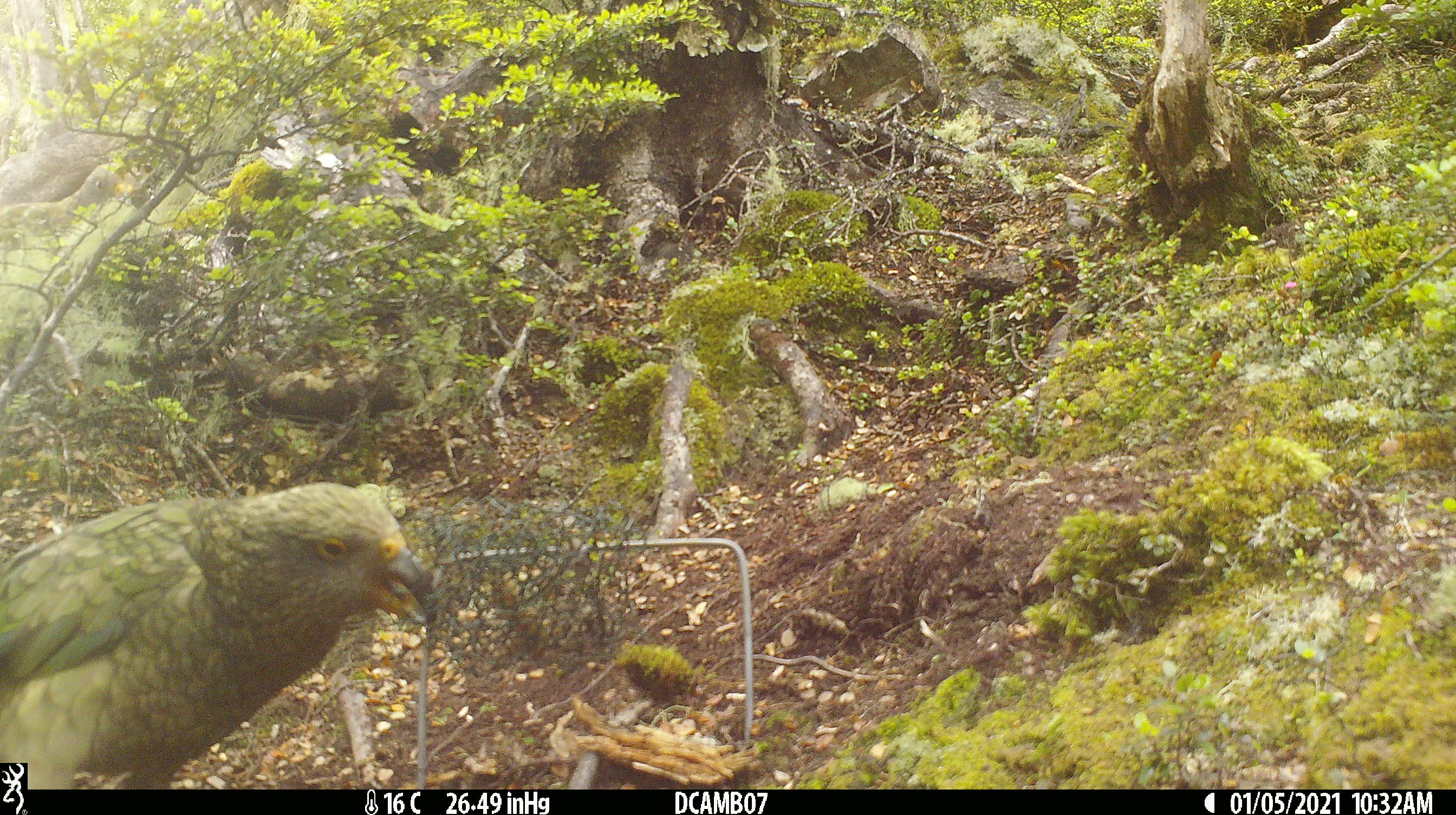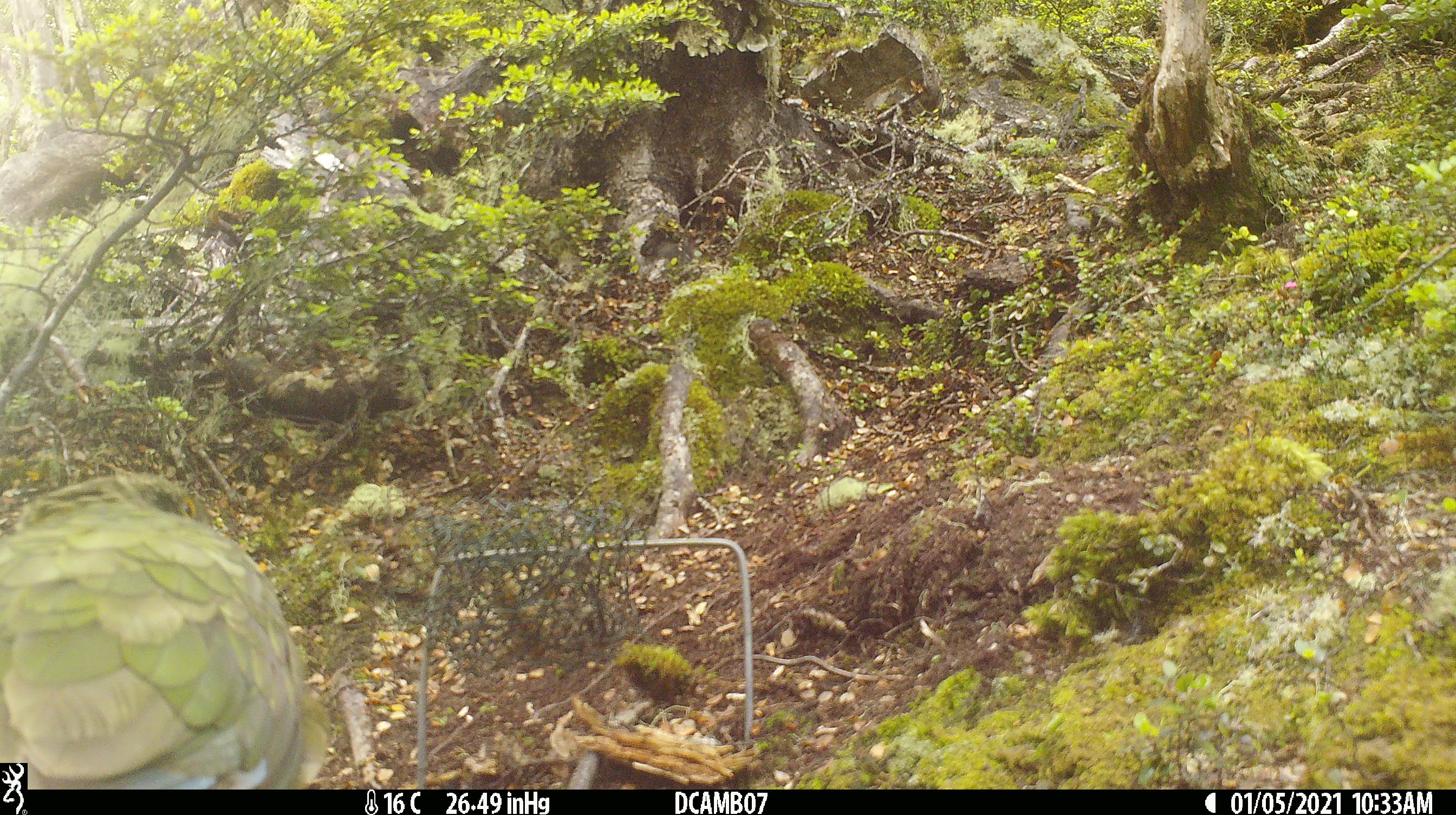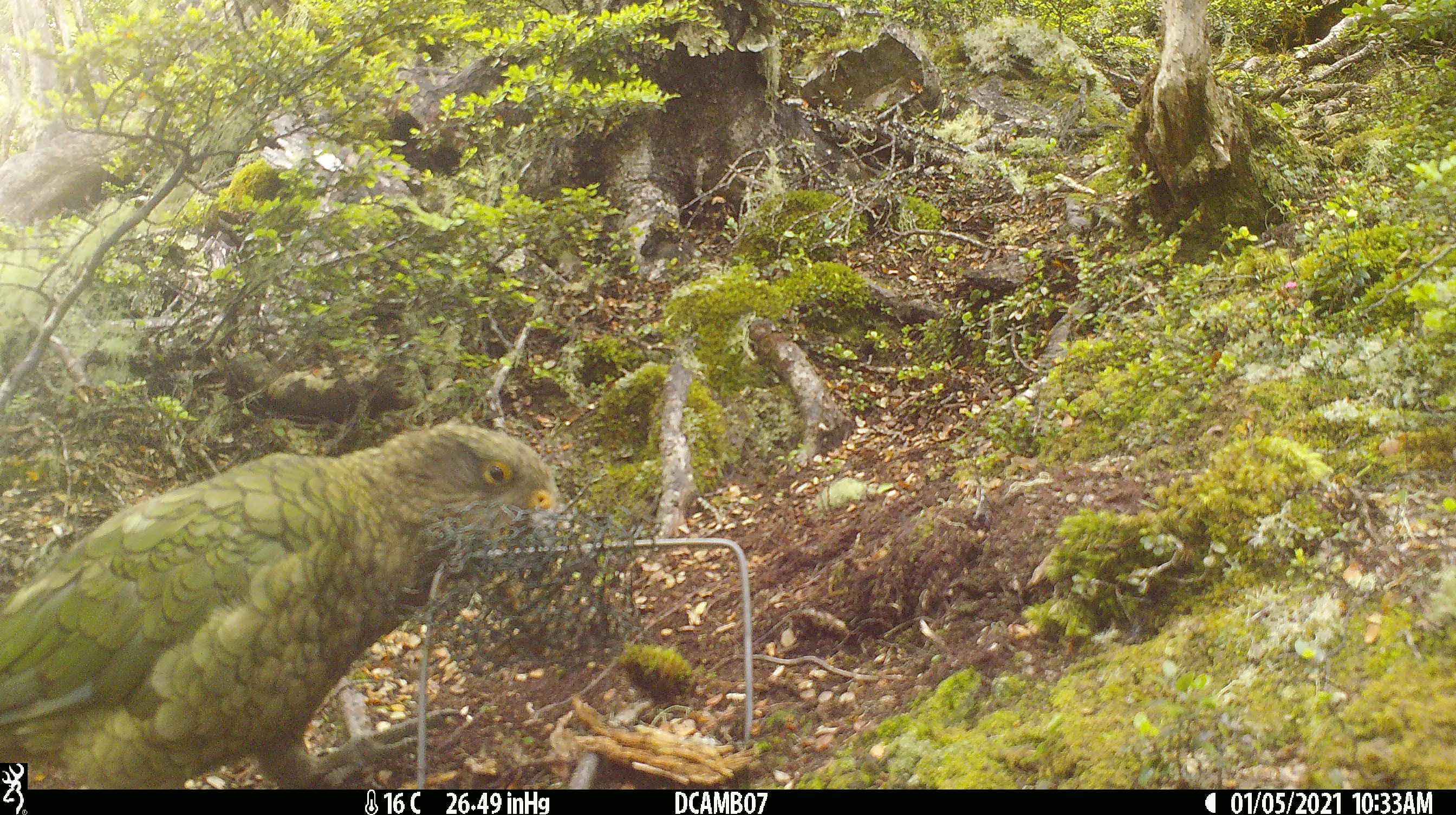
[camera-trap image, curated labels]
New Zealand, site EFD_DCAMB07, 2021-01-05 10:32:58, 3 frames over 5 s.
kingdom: Animalia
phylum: Chordata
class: Aves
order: Psittaciformes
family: Strigopidae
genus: Nestor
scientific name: Nestor notabilis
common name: kea